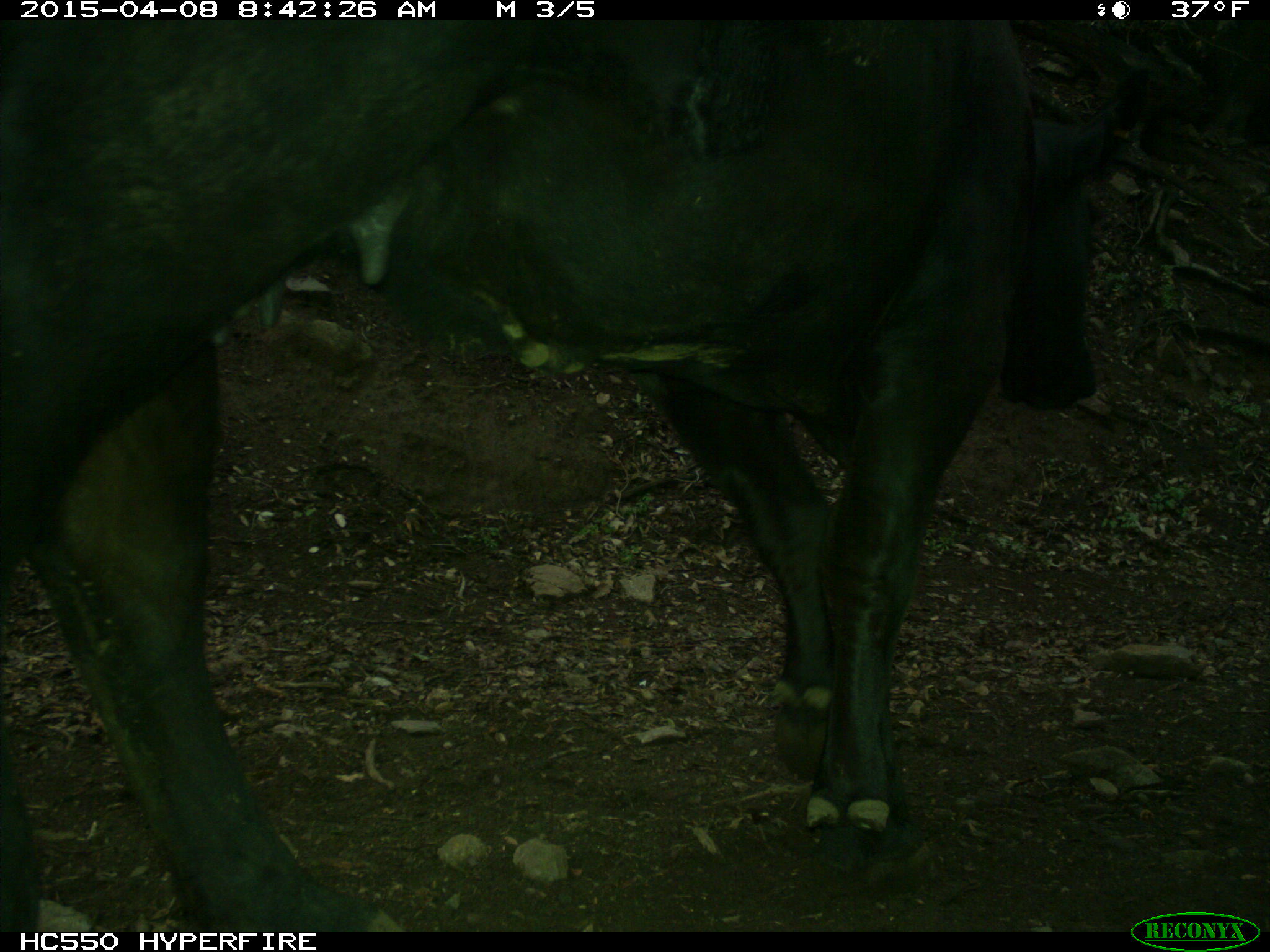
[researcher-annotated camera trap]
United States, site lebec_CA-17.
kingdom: Animalia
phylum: Chordata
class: Mammalia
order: Artiodactyla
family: Bovidae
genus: Bos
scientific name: Bos taurus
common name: domestic cow